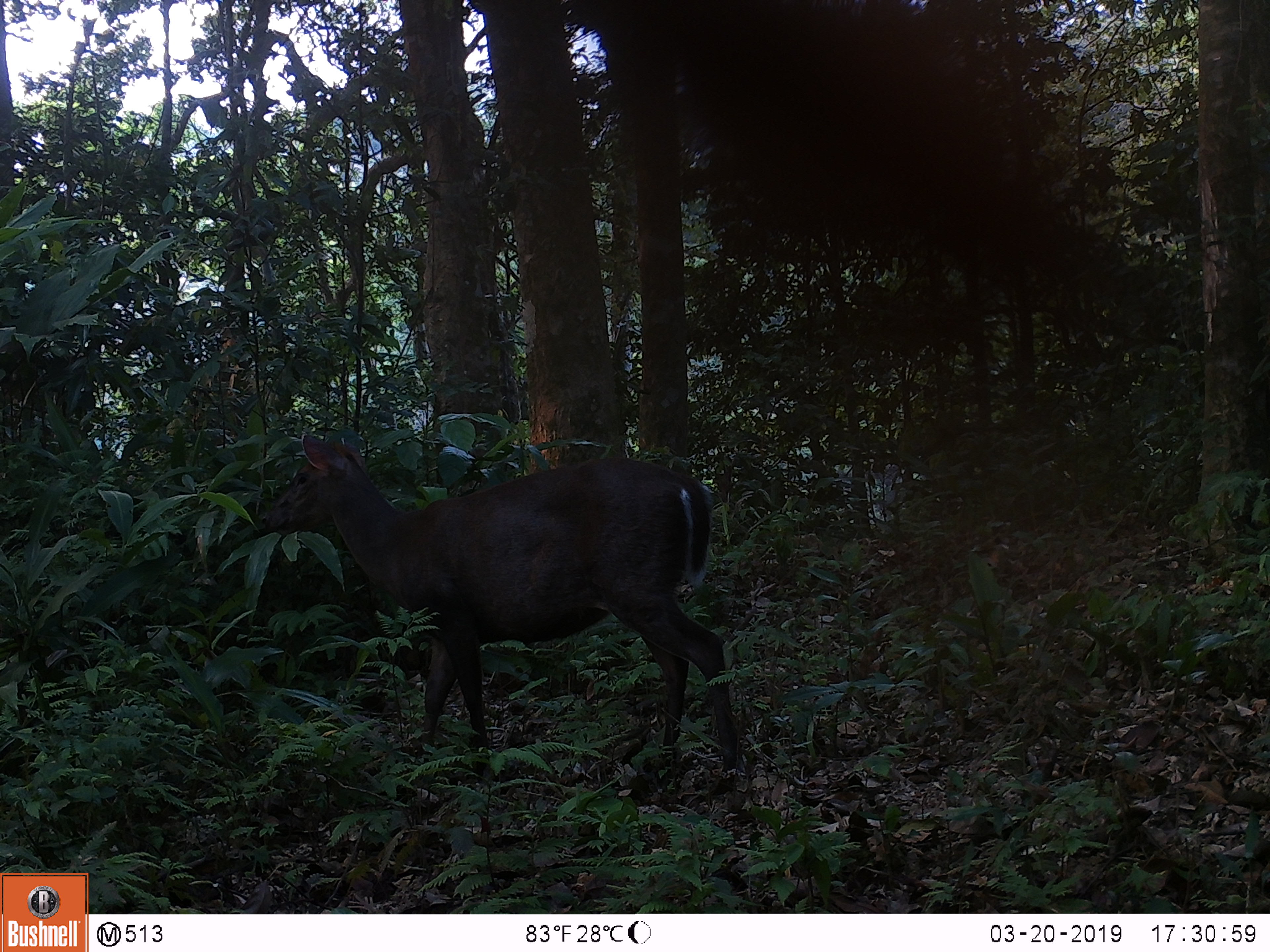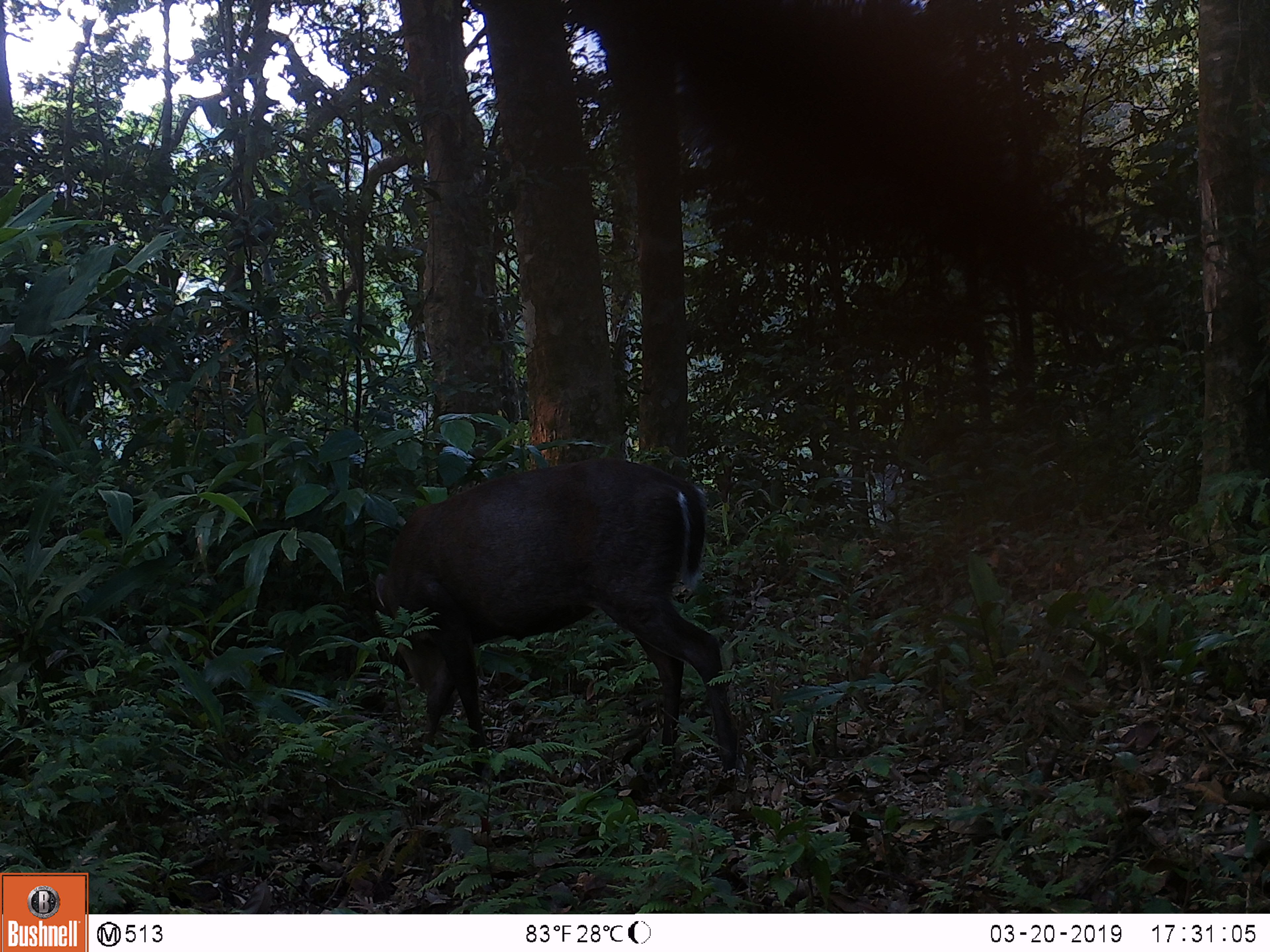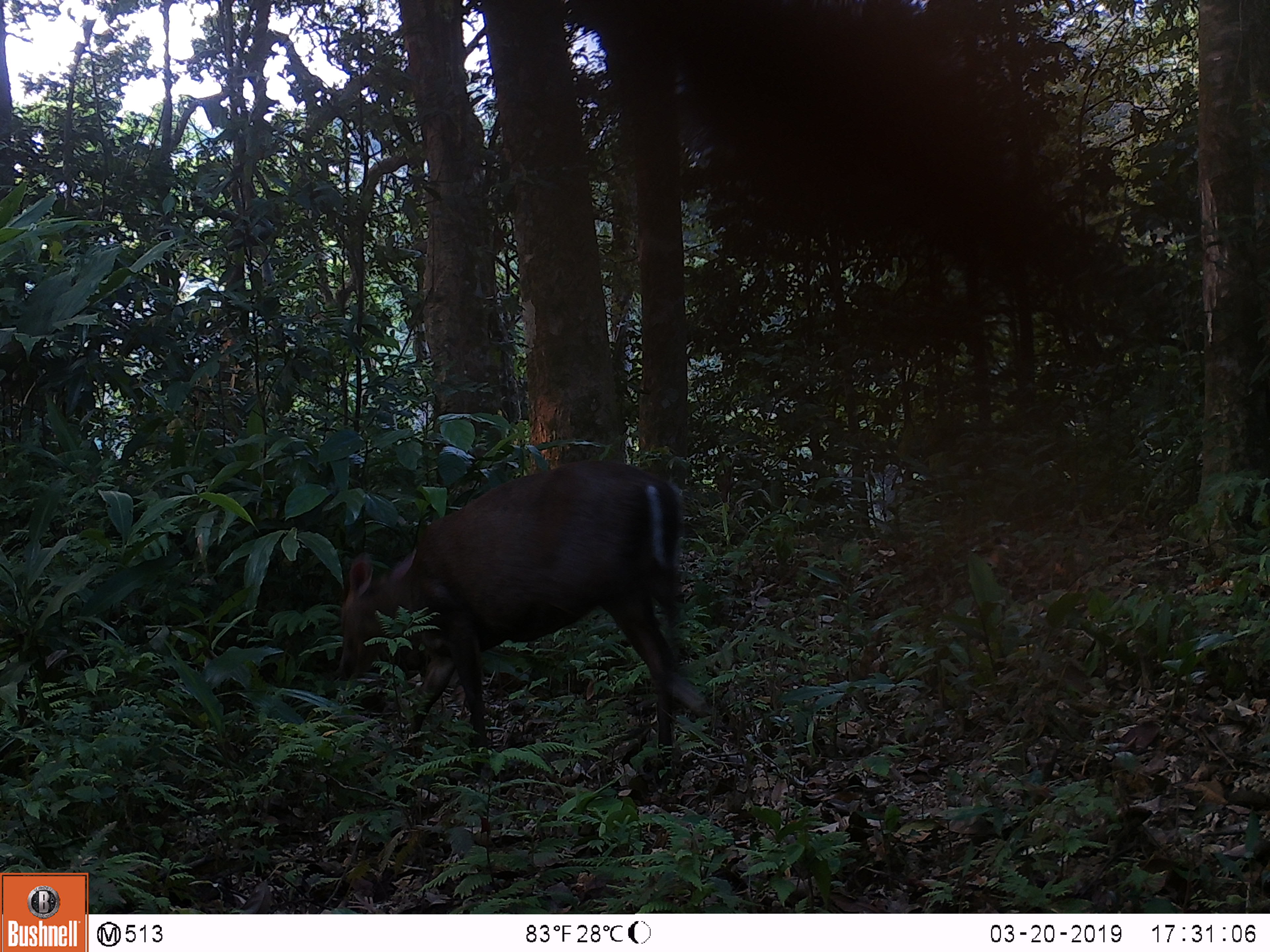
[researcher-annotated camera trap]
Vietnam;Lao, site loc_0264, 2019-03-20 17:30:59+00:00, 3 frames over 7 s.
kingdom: Animalia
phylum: Chordata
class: Mammalia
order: Artiodactyla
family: Cervidae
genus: Muntiacus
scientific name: Muntiacus rooseveltorum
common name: roosevelt's muntjac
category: roosevelts muntjac group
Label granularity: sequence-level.